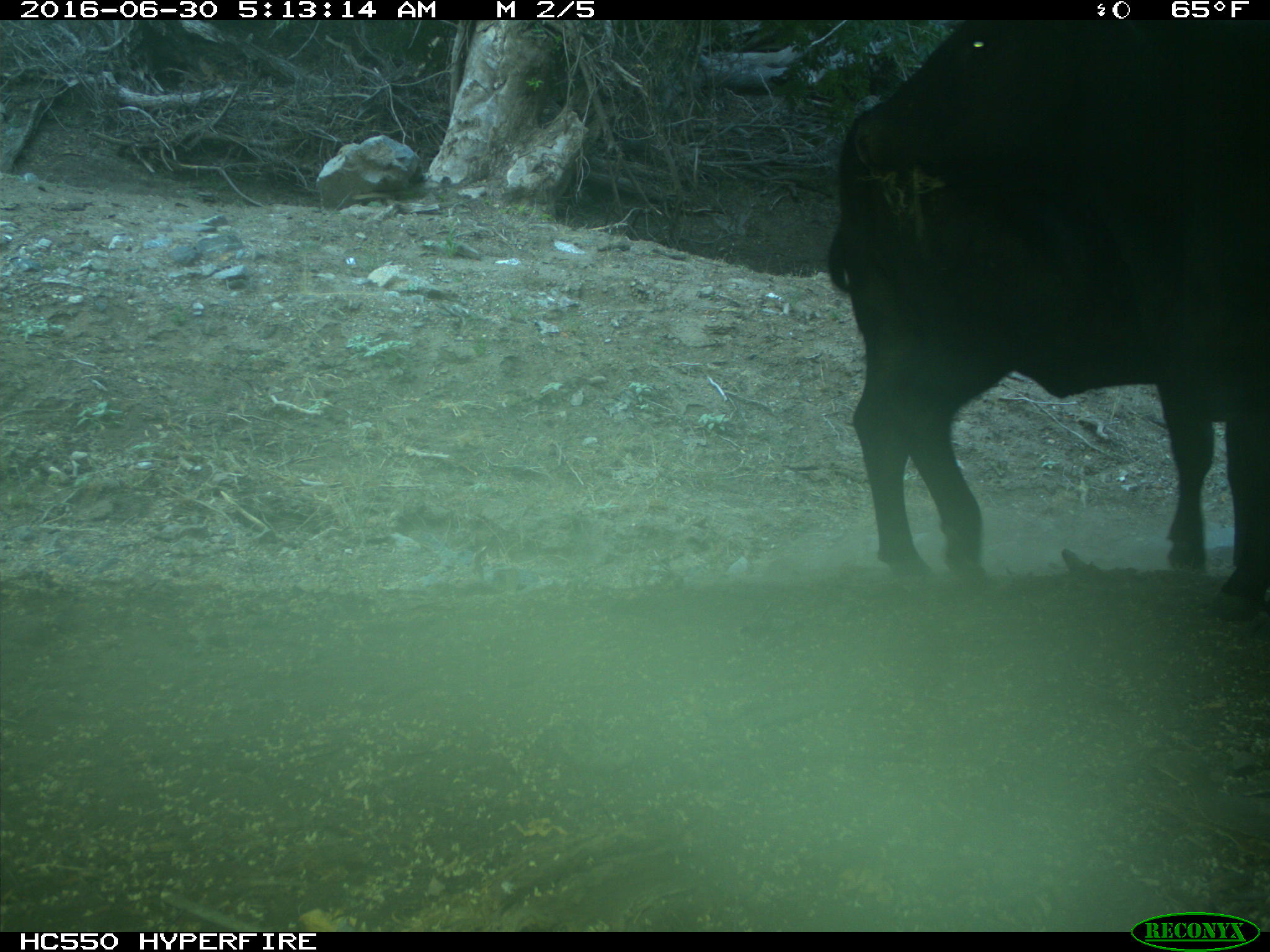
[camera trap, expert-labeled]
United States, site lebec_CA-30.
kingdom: Animalia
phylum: Chordata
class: Mammalia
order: Artiodactyla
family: Bovidae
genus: Bos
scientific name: Bos taurus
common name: domestic cow